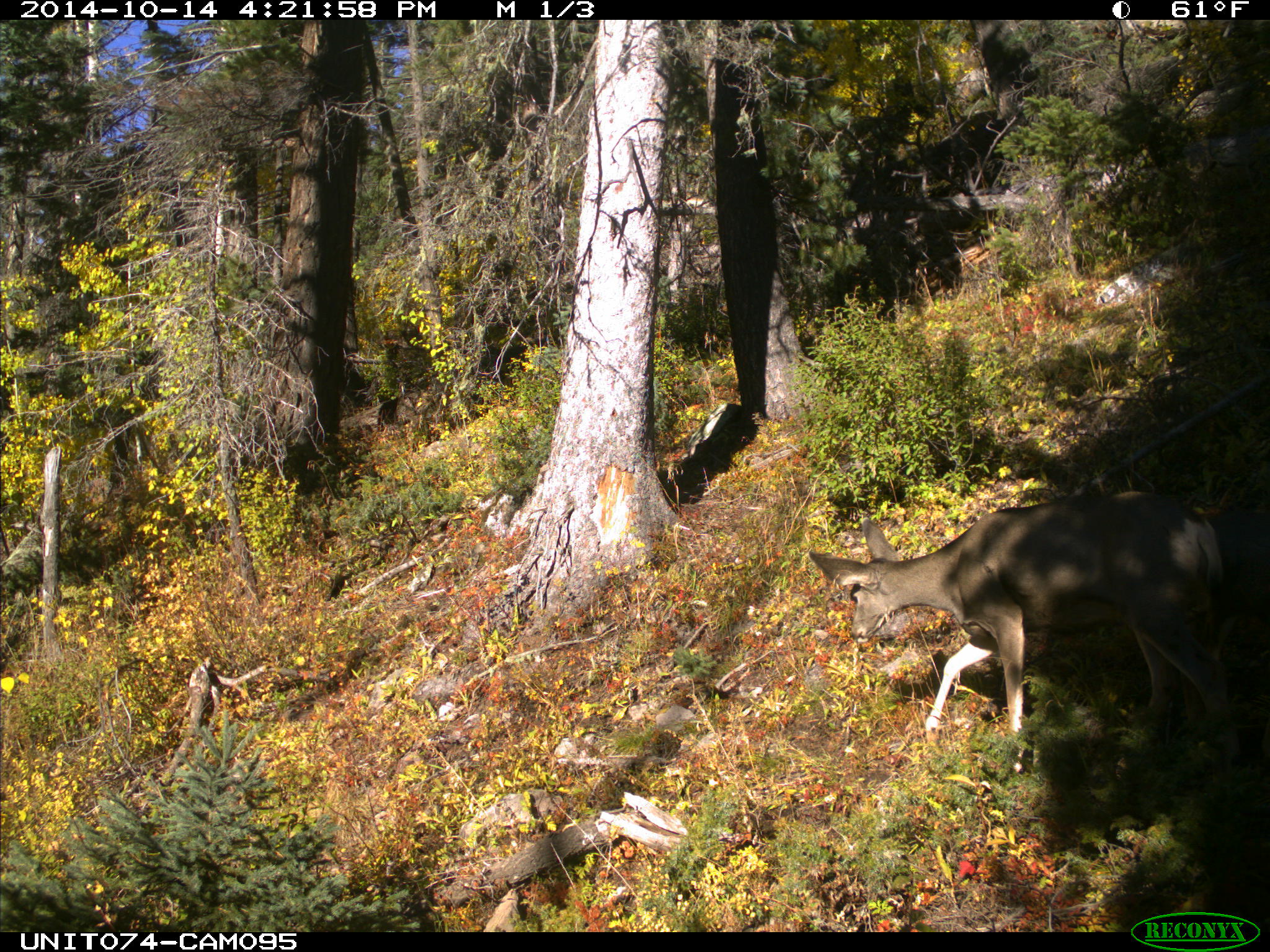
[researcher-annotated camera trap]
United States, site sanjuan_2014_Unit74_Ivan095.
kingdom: Animalia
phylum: Chordata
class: Mammalia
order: Artiodactyla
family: Cervidae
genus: Odocoileus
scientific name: Odocoileus hemionus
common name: mule deer